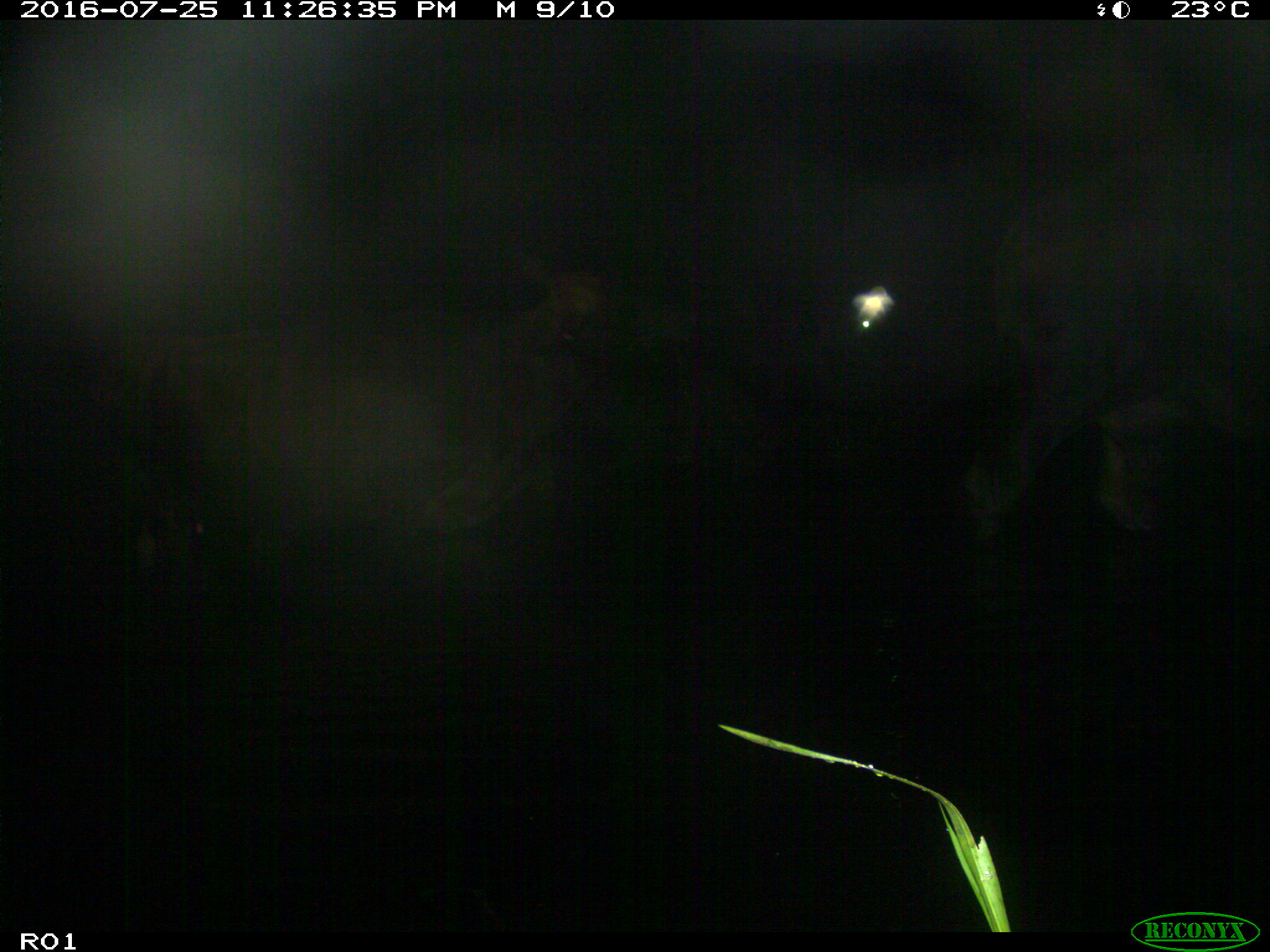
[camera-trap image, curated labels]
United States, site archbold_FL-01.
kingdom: Animalia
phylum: Chordata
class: Mammalia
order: Artiodactyla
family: Bovidae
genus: Bos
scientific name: Bos taurus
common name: domestic cow